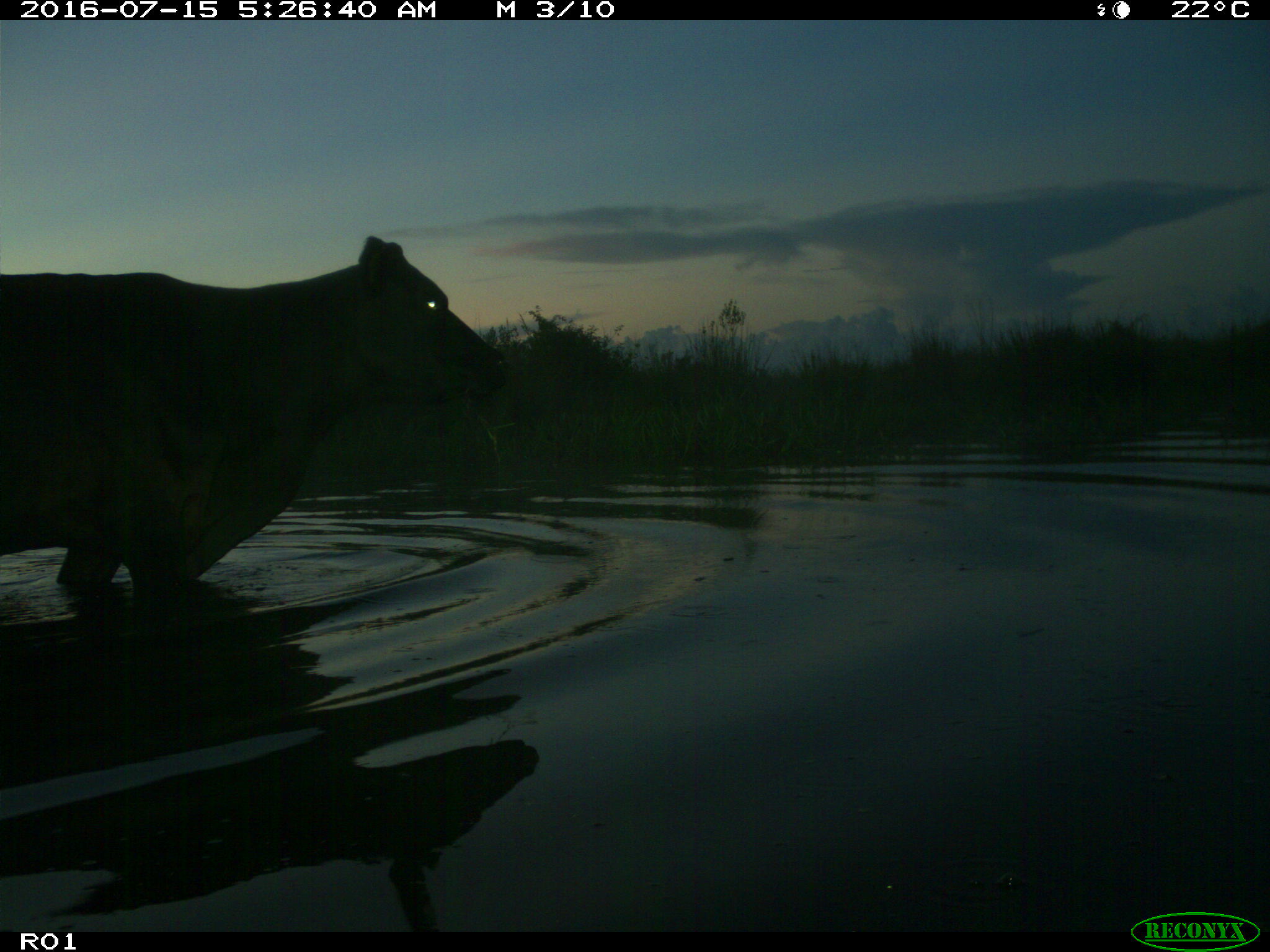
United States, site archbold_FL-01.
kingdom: Animalia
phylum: Chordata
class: Mammalia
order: Artiodactyla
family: Bovidae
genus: Bos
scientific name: Bos taurus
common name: domestic cow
Bos taurus (domestic cow).